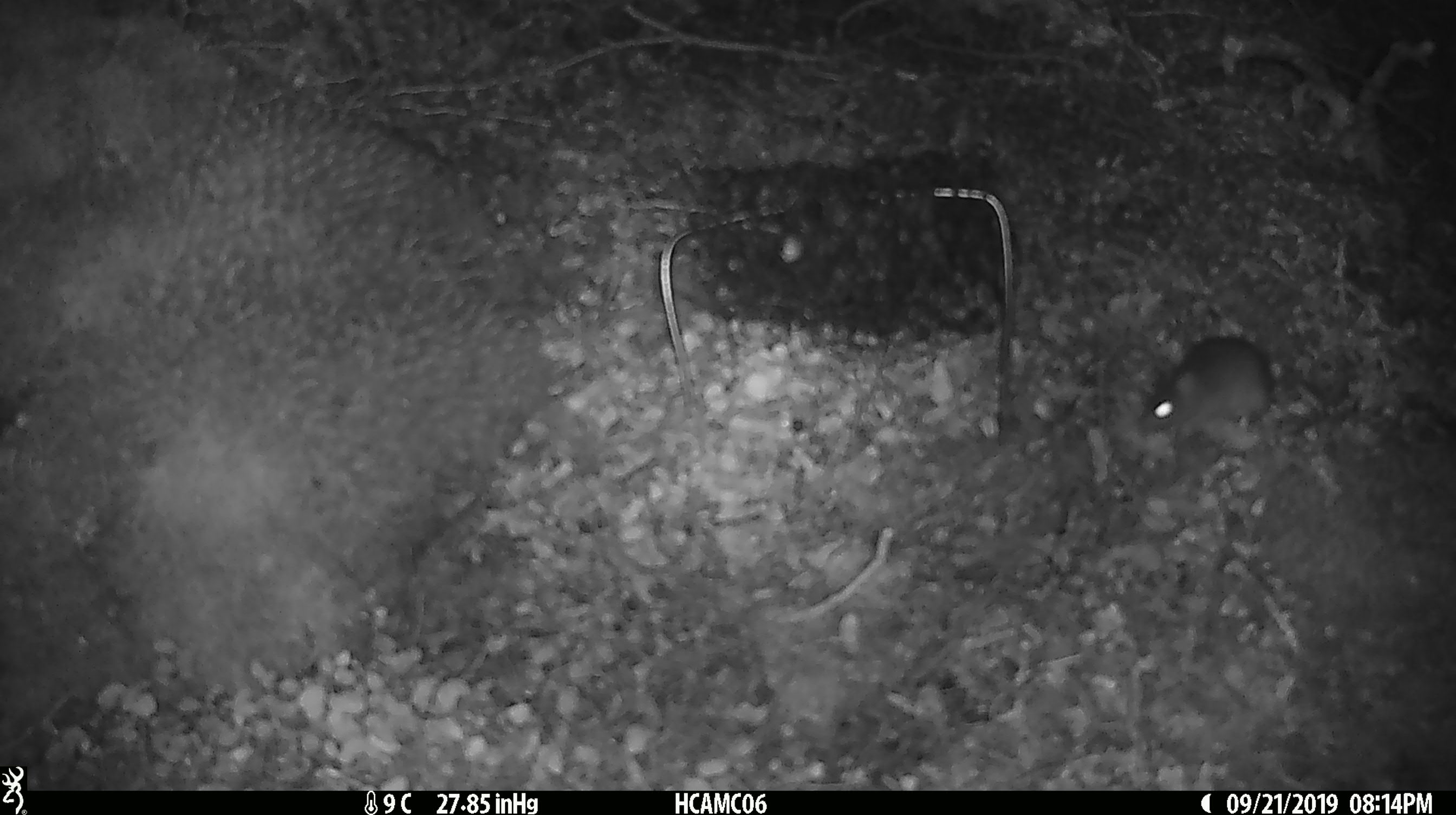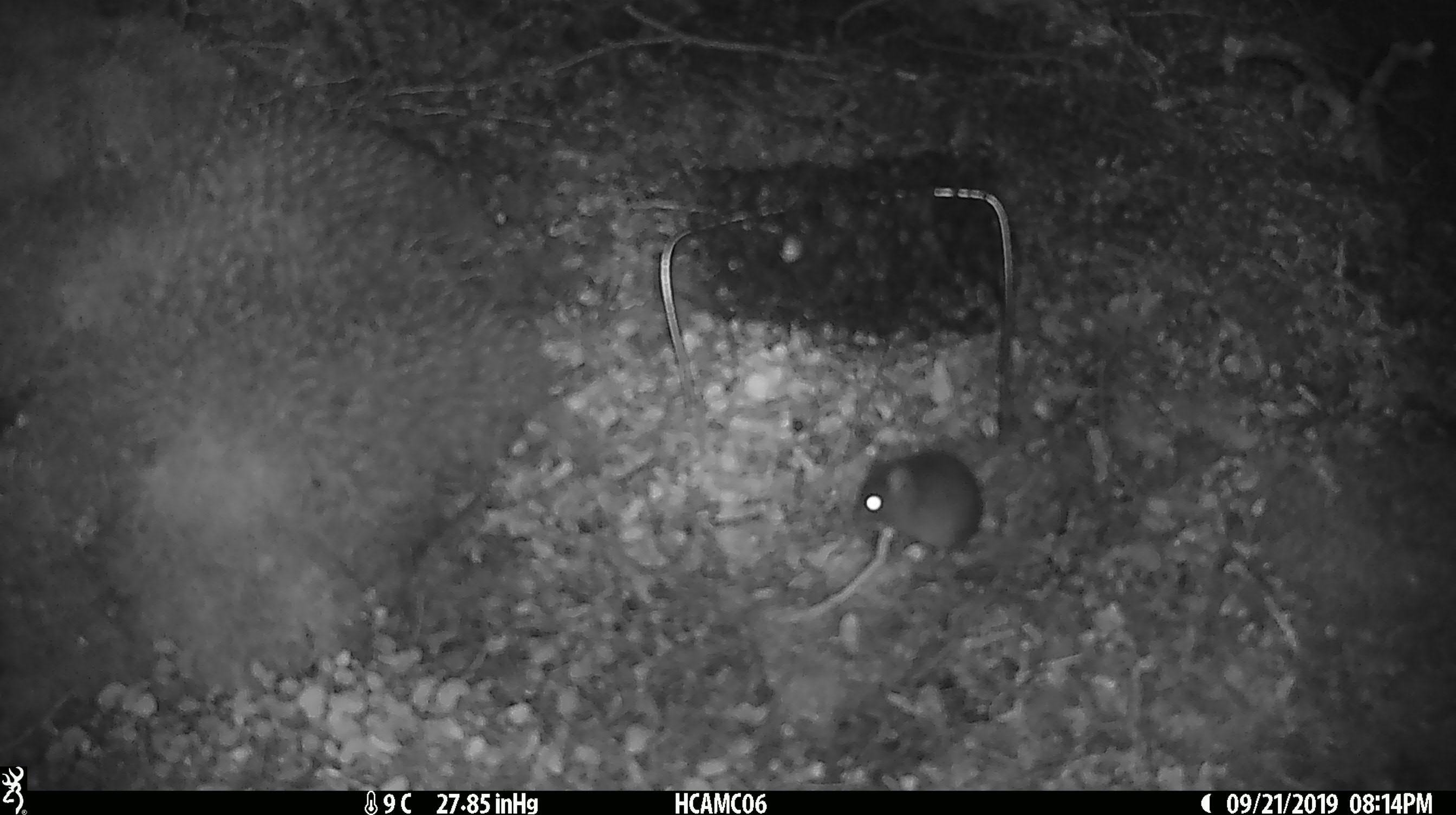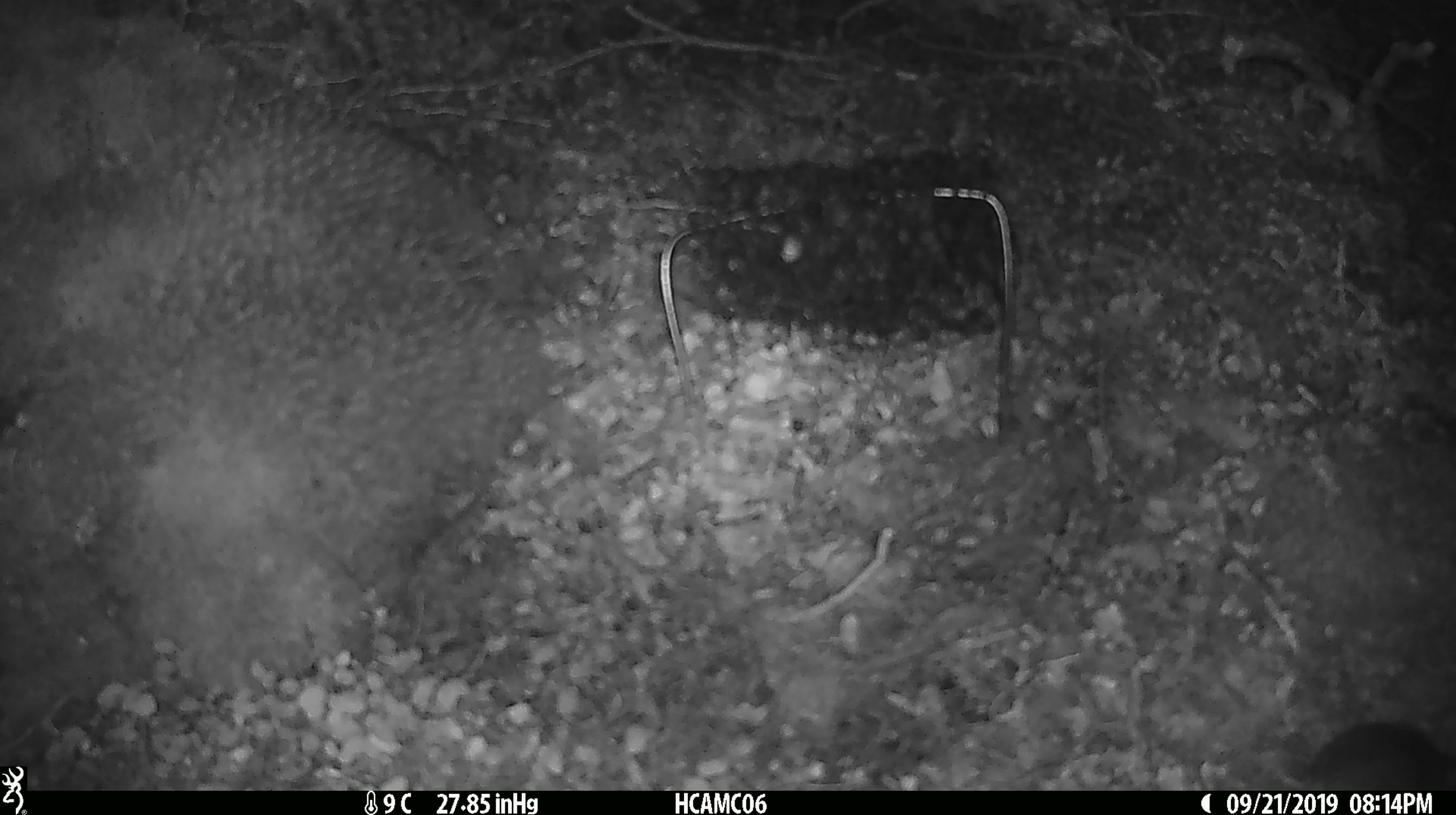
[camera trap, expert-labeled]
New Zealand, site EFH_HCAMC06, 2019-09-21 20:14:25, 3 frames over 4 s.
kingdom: Animalia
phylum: Chordata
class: Mammalia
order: Rodentia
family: Muridae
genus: Mus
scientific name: Mus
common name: mouse